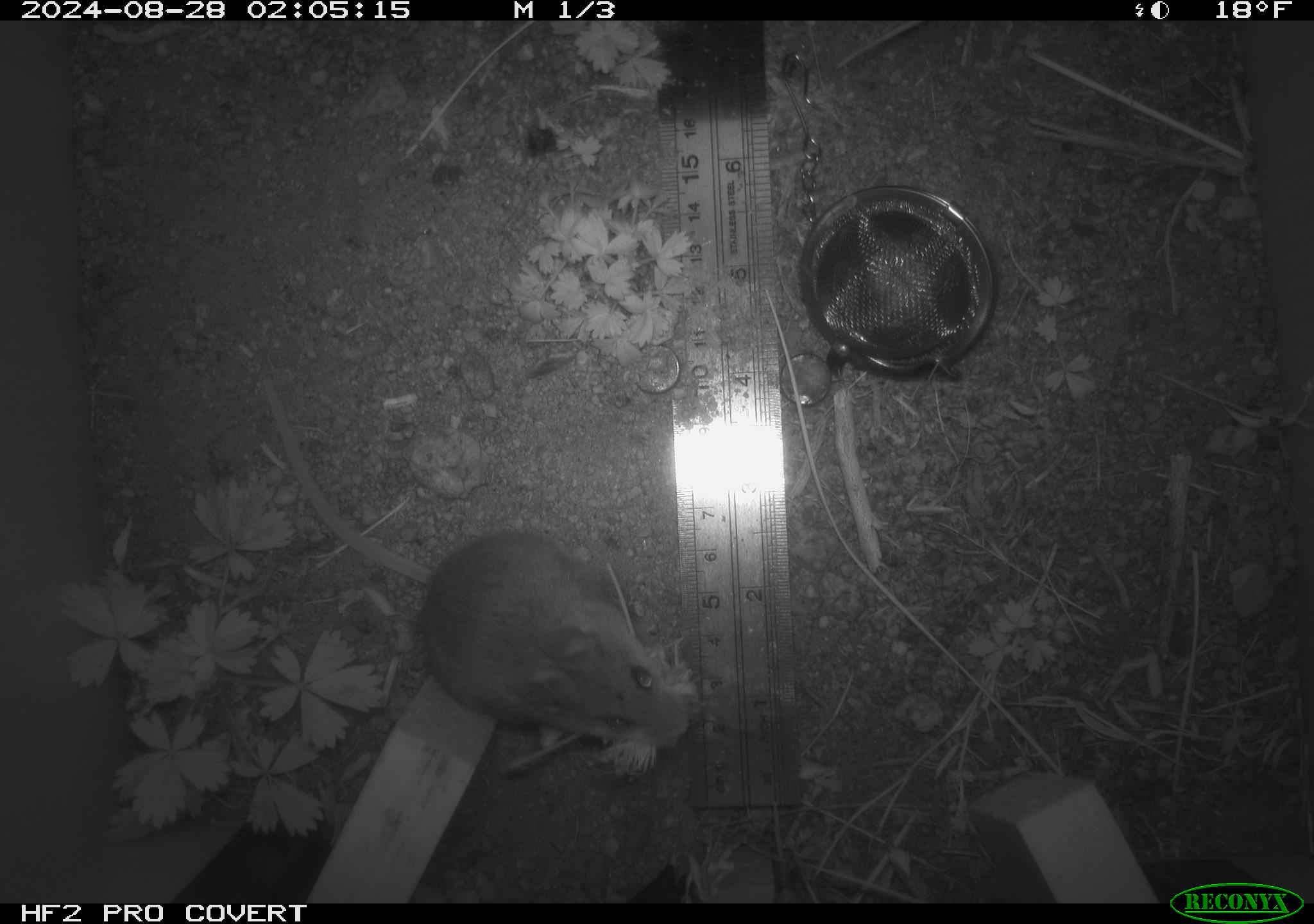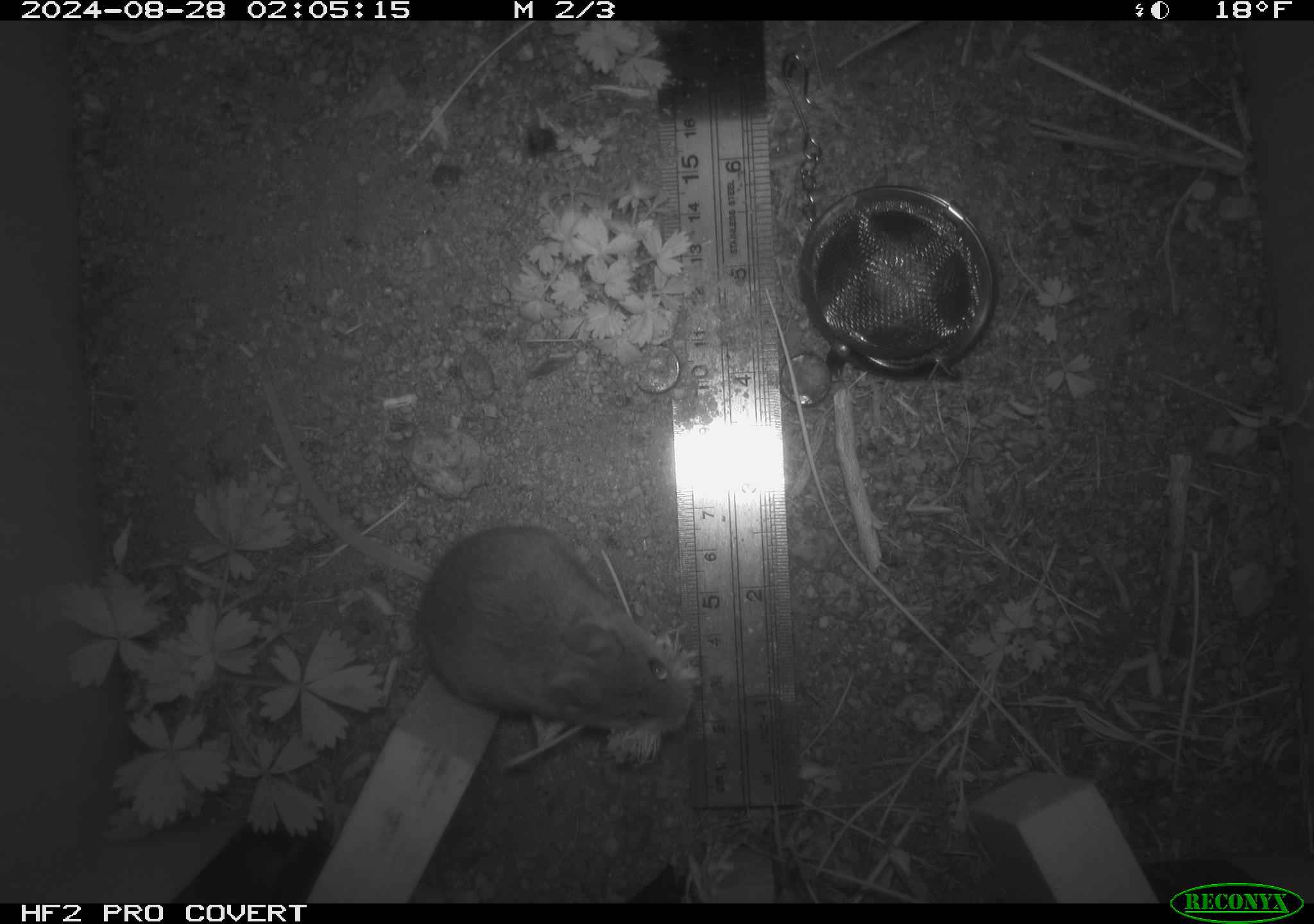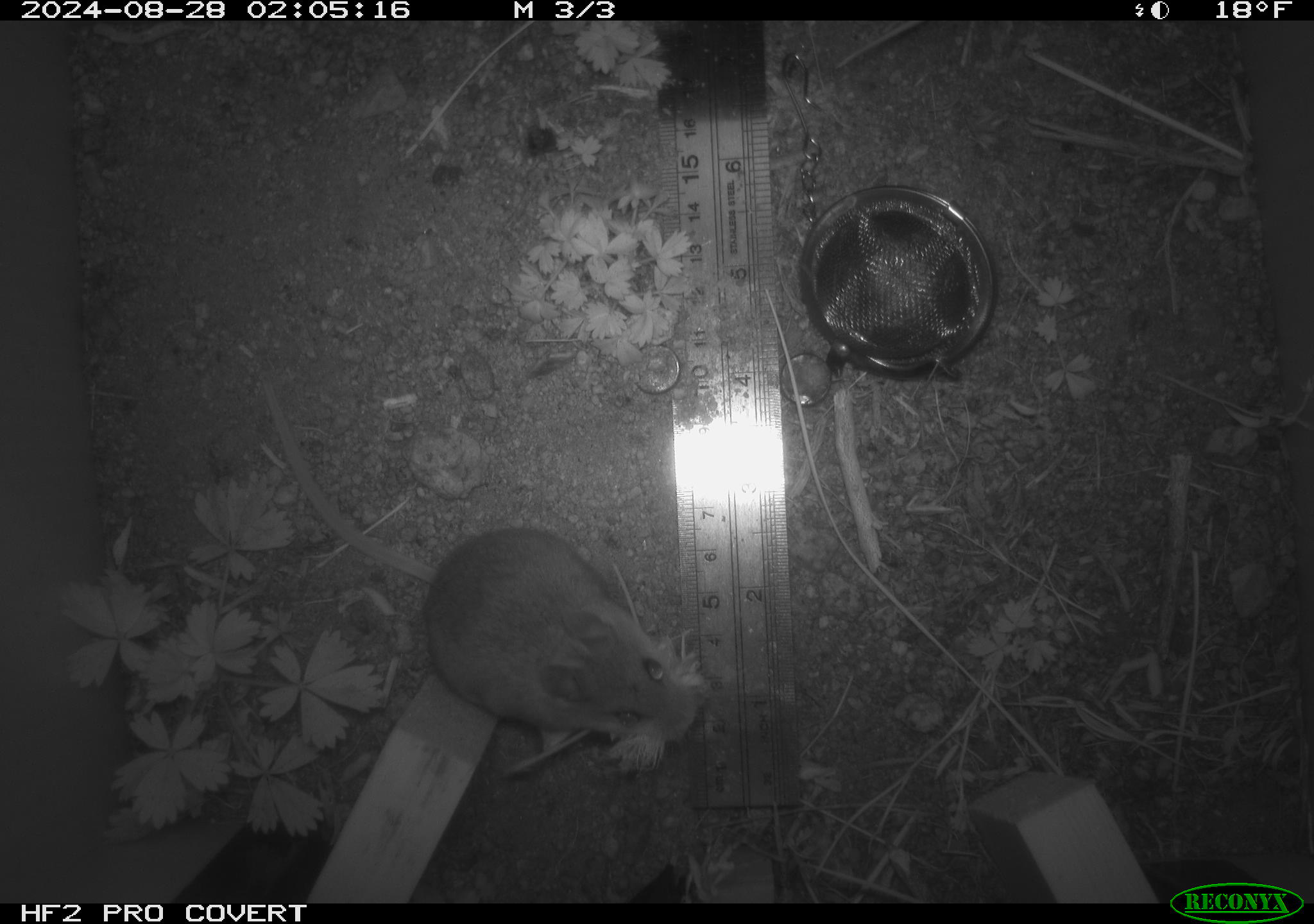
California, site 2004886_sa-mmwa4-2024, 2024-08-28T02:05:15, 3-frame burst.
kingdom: Animalia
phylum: Chordata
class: Mammalia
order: Rodentia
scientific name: Rodentia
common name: mouse species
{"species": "mouse species (Rodentia)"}